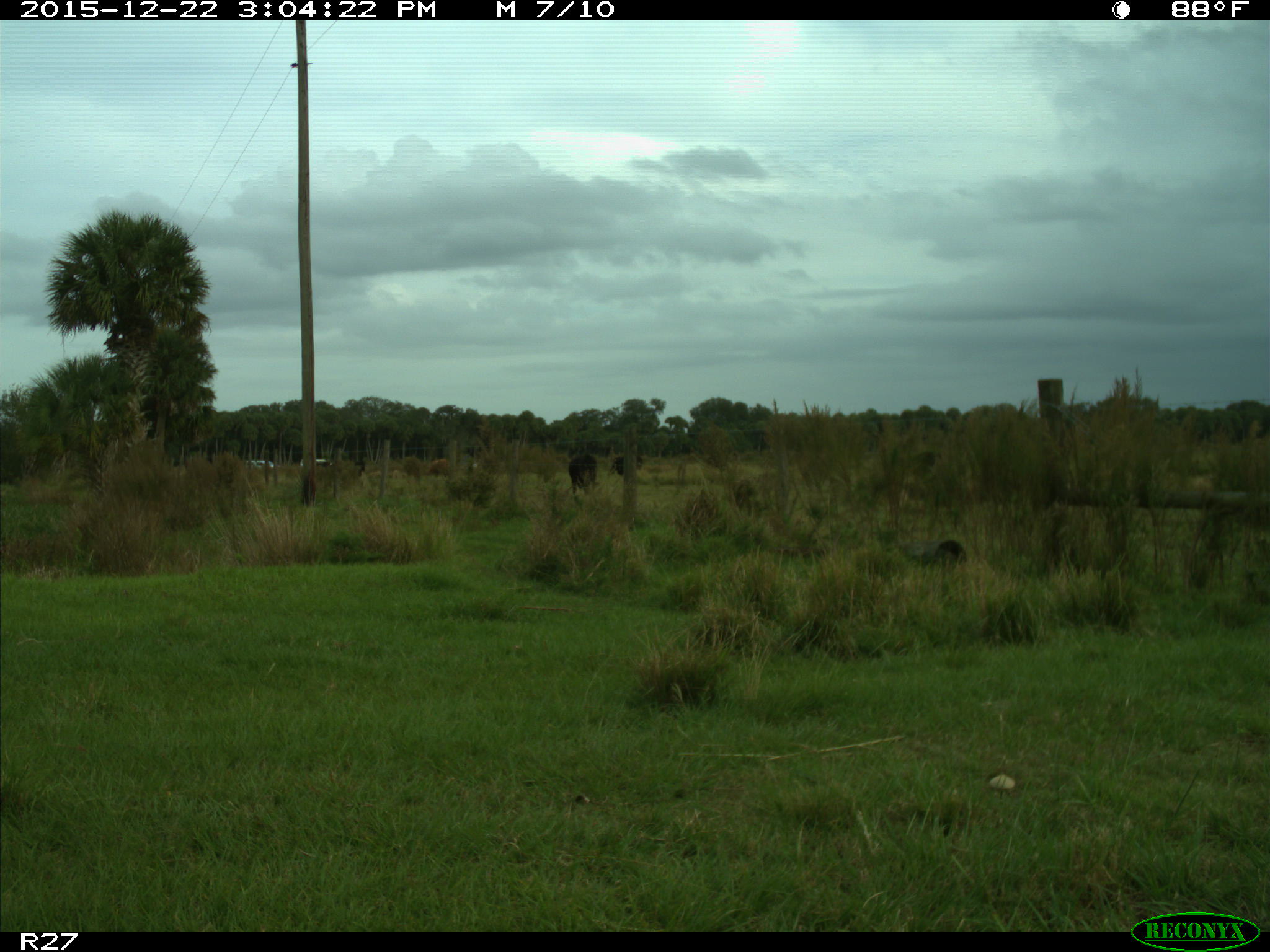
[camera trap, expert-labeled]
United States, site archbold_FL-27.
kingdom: Animalia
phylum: Chordata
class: Mammalia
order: Artiodactyla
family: Bovidae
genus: Bos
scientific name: Bos taurus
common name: domestic cow